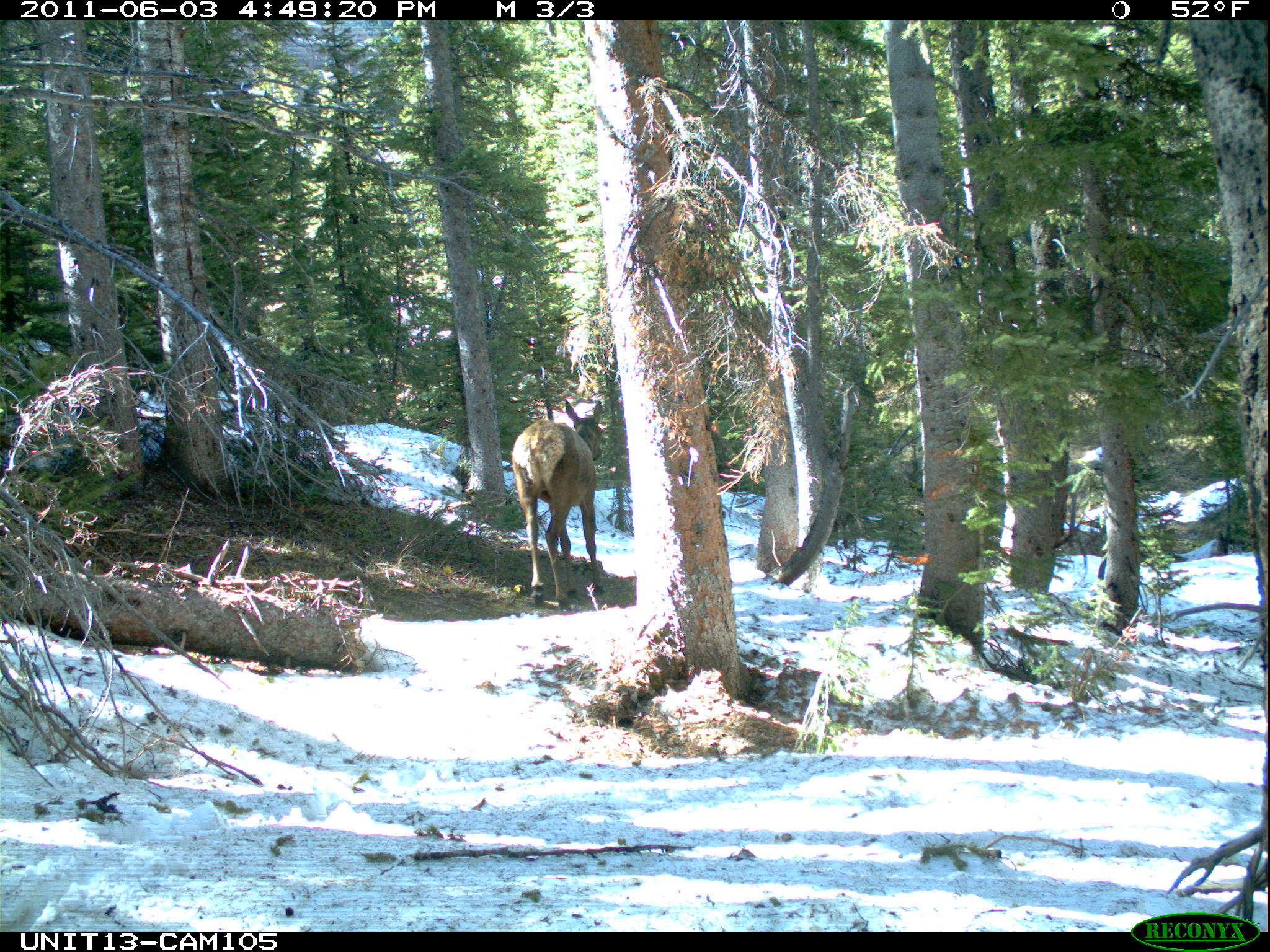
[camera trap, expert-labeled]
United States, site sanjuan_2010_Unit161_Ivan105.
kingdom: Animalia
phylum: Chordata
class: Mammalia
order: Artiodactyla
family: Cervidae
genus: Cervus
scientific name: Cervus elaphus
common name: red deer